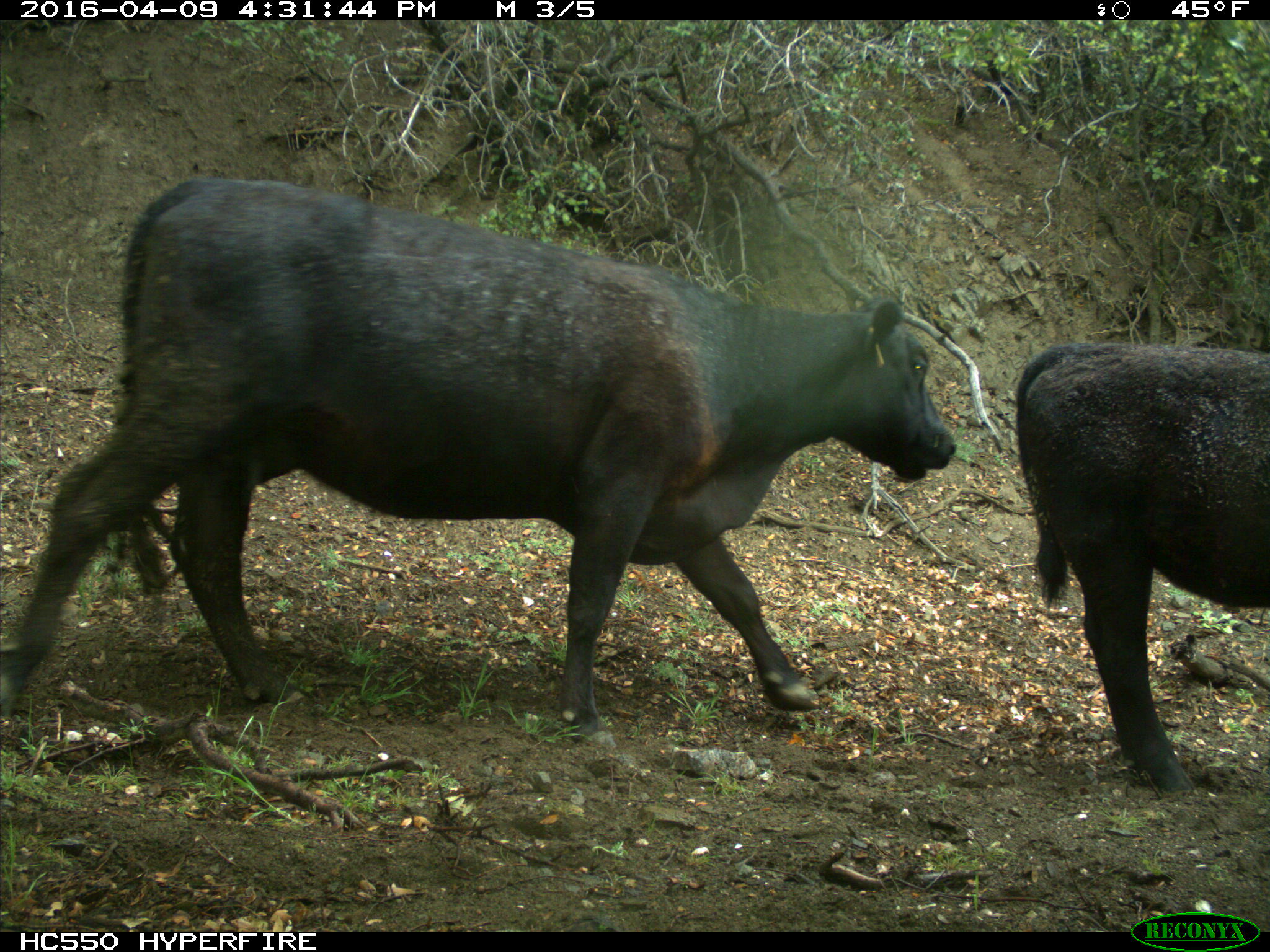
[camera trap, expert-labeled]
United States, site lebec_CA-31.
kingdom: Animalia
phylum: Chordata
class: Mammalia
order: Artiodactyla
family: Bovidae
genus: Bos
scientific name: Bos taurus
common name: domestic cow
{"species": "Bos taurus (domestic cow)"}